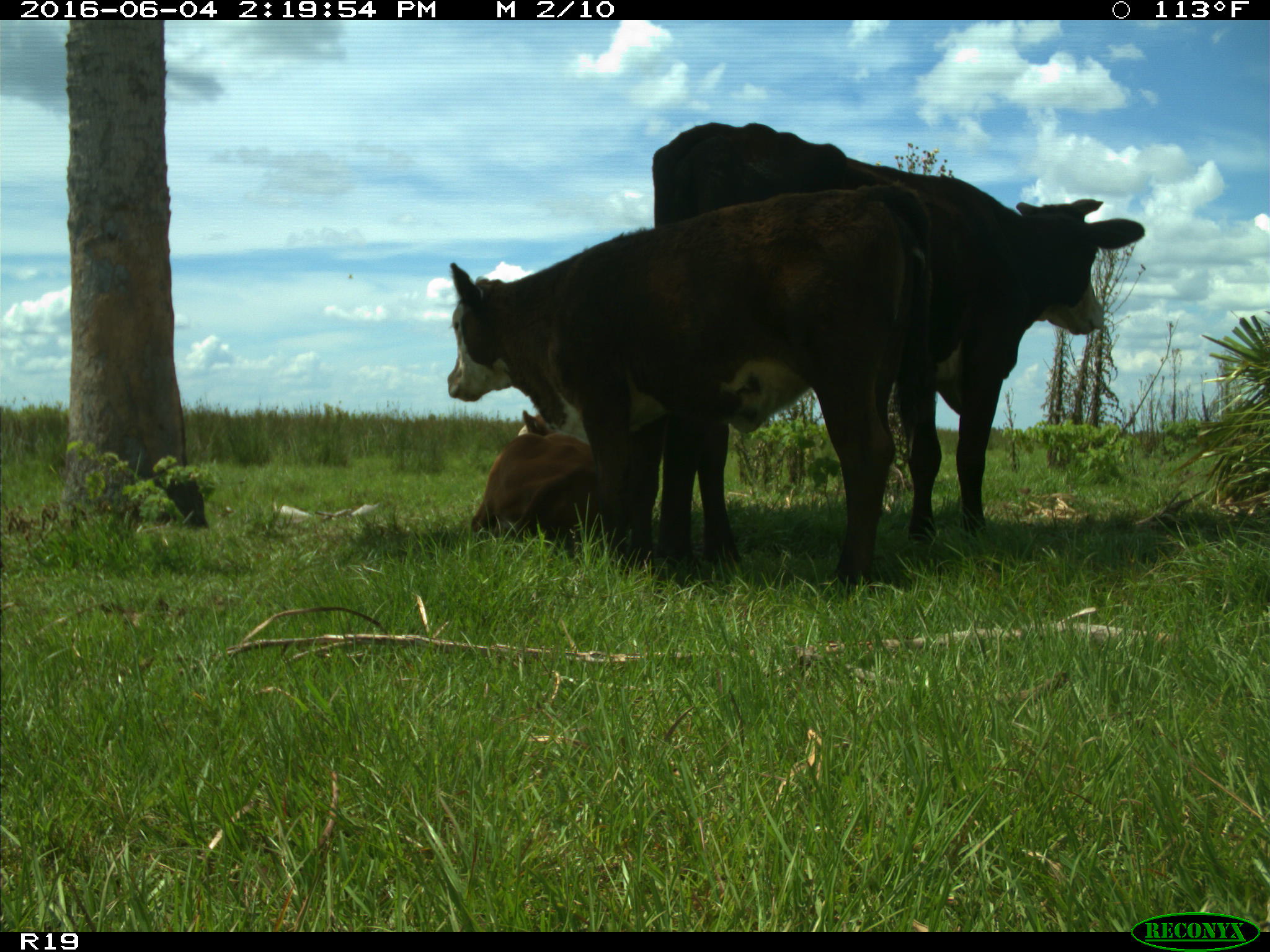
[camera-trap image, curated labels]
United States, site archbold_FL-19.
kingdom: Animalia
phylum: Chordata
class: Mammalia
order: Artiodactyla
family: Bovidae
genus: Bos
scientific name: Bos taurus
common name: domestic cow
Bos taurus (domestic cow).